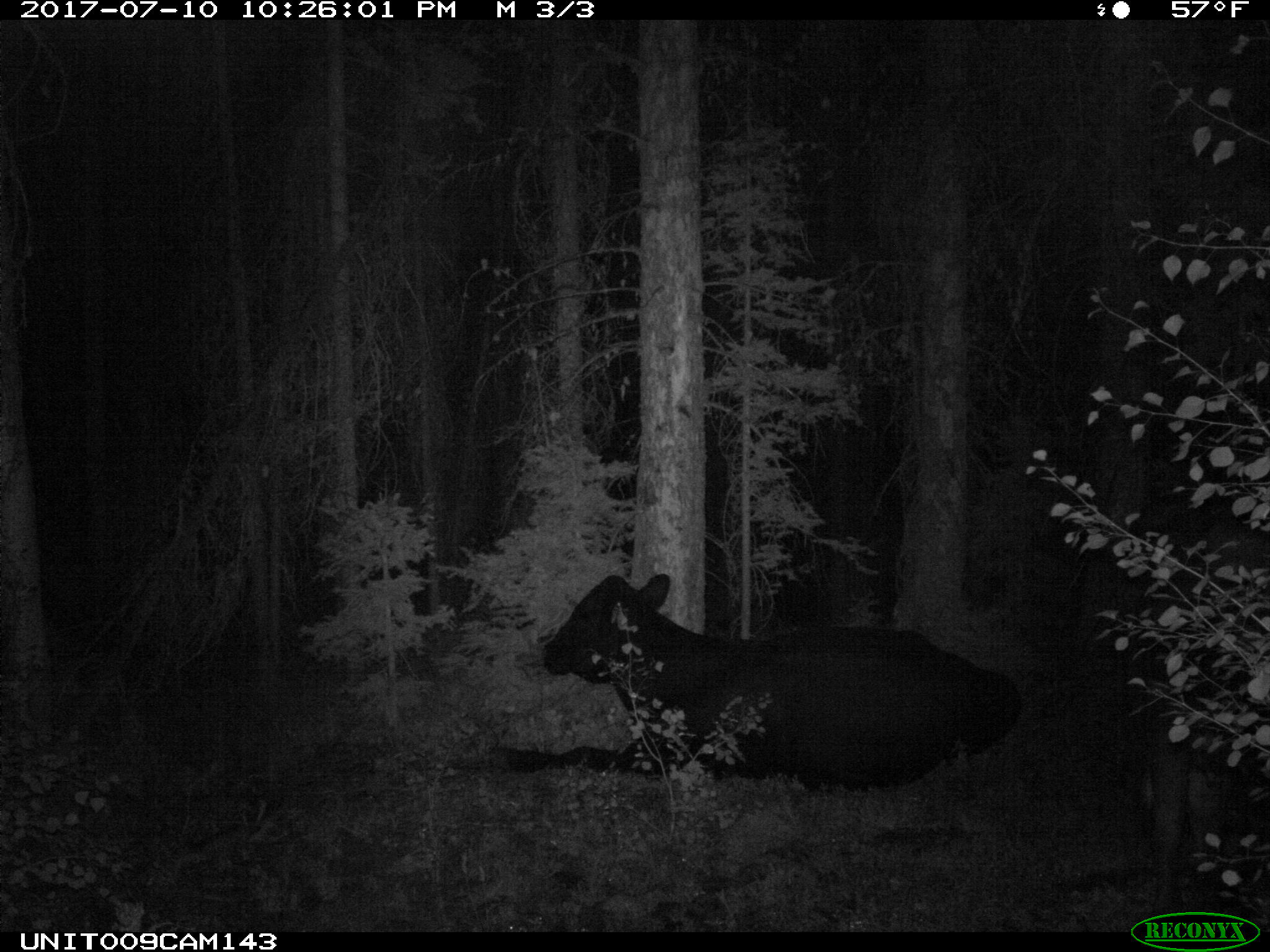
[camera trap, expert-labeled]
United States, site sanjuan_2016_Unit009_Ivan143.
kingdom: Animalia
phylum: Chordata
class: Mammalia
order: Artiodactyla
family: Bovidae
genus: Bos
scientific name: Bos taurus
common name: domestic cow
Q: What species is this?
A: Bos taurus (domestic cow).